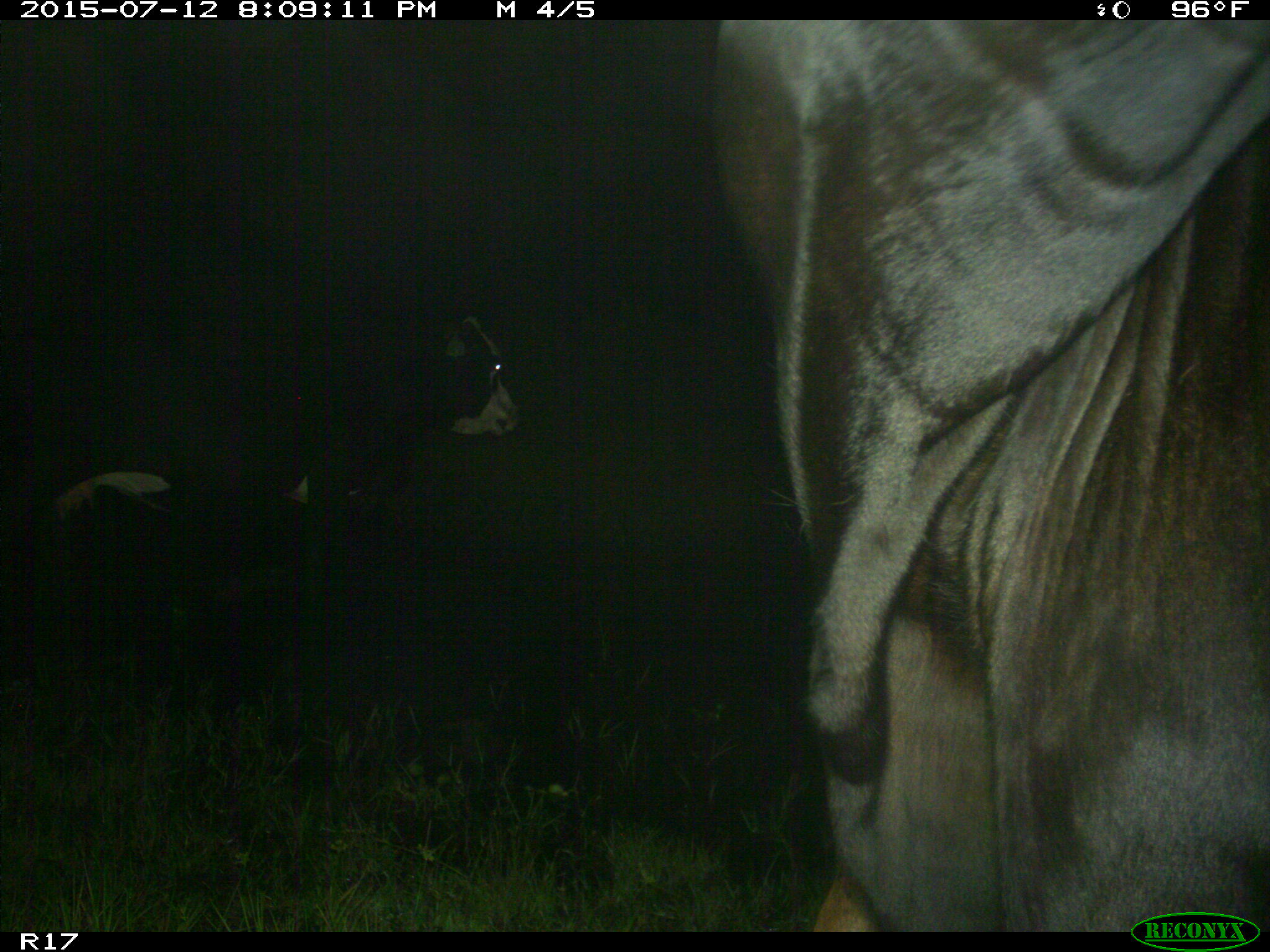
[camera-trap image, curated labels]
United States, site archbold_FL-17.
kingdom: Animalia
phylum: Chordata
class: Mammalia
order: Artiodactyla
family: Bovidae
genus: Bos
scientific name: Bos taurus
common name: domestic cow